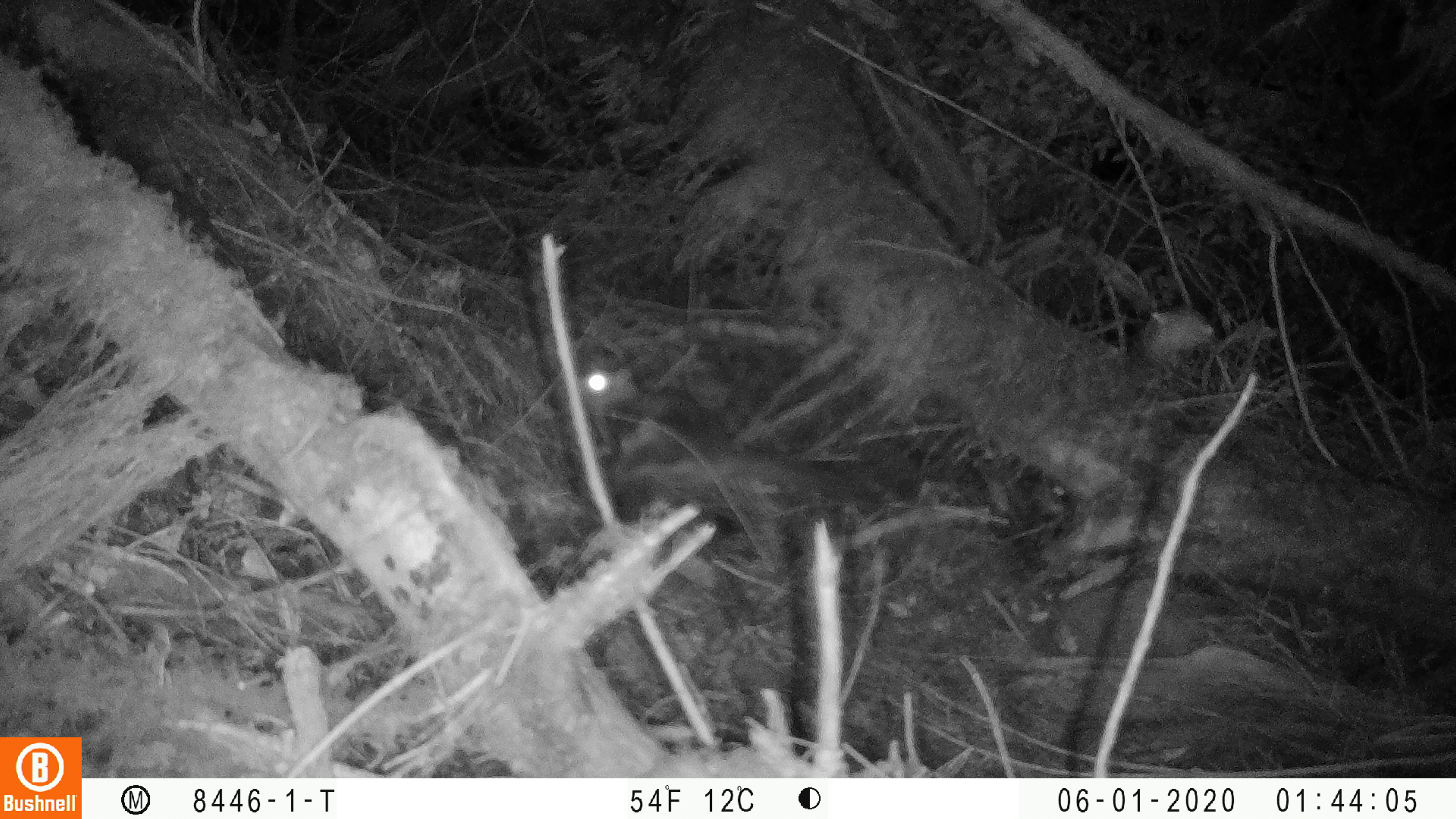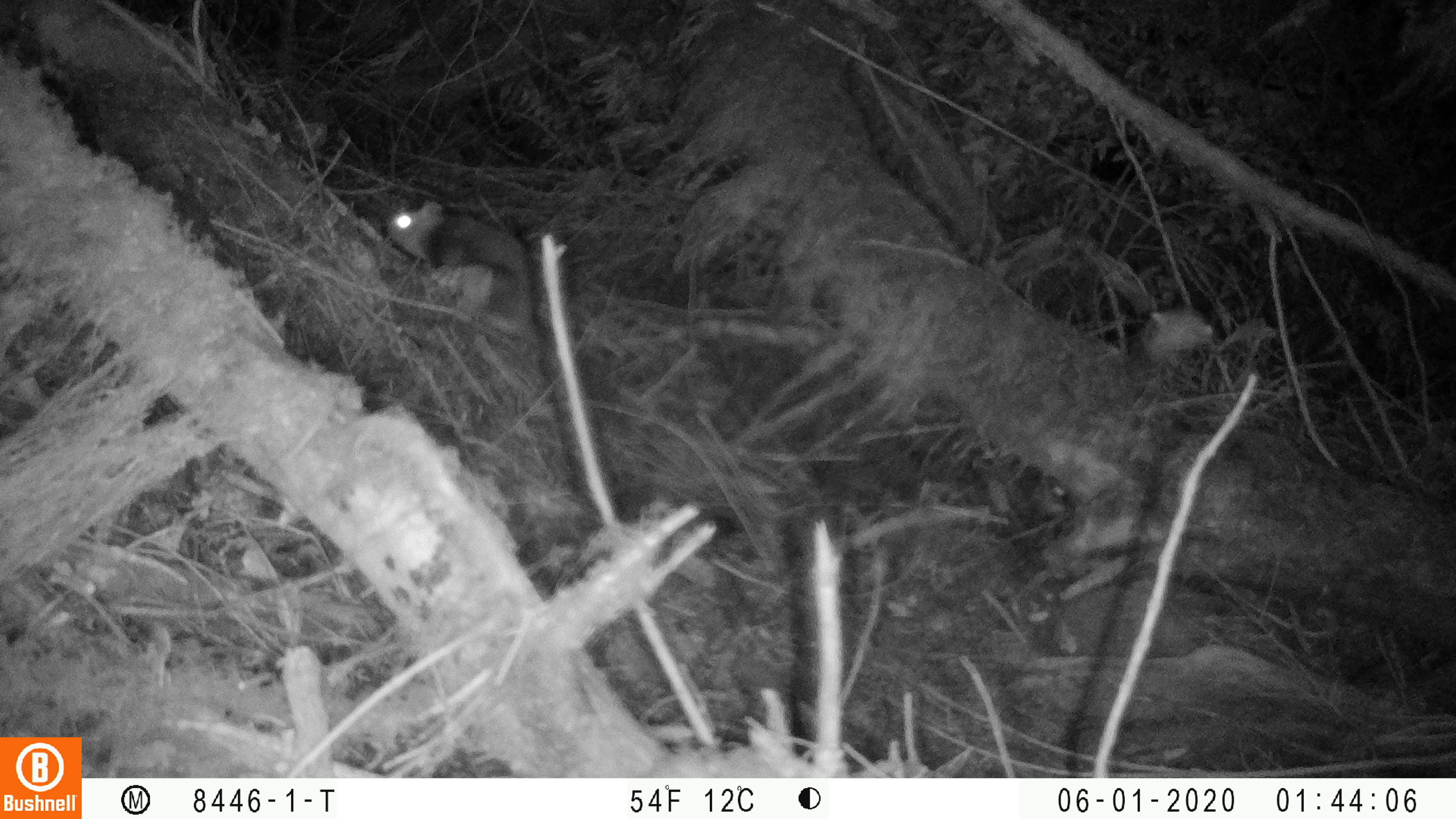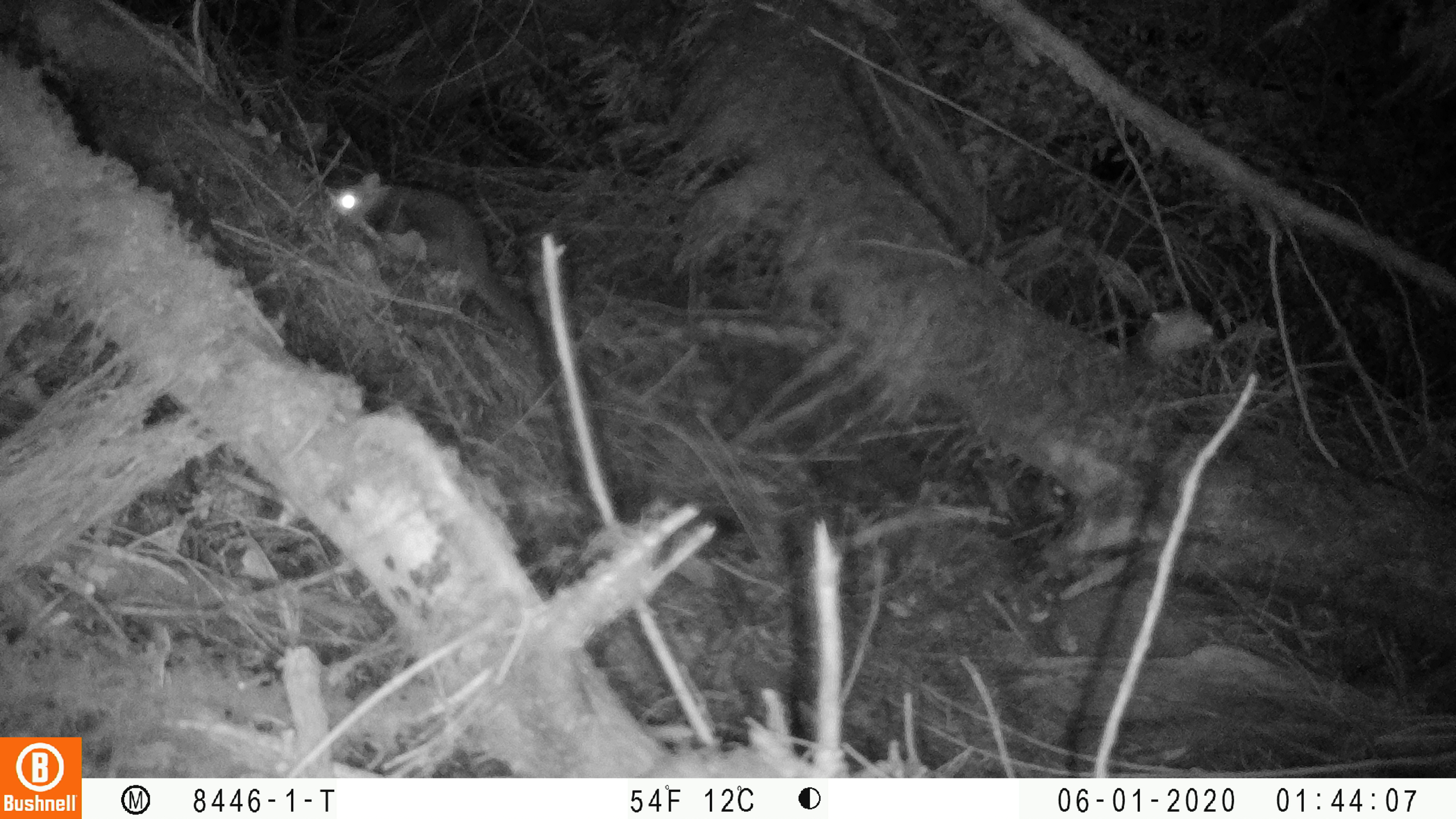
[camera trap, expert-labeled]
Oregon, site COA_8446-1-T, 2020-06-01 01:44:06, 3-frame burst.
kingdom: Animalia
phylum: Chordata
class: Mammalia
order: Rodentia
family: Sciuridae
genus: Glaucomys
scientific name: Glaucomys oregonensis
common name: humboldt's flying squirrel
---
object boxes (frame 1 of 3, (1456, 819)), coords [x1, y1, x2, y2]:
humboldt's flying squirrel: [563, 357, 882, 519]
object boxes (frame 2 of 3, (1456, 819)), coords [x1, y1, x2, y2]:
humboldt's flying squirrel: [371, 189, 596, 368]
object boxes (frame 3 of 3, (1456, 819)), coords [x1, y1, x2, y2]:
humboldt's flying squirrel: [313, 152, 562, 371]